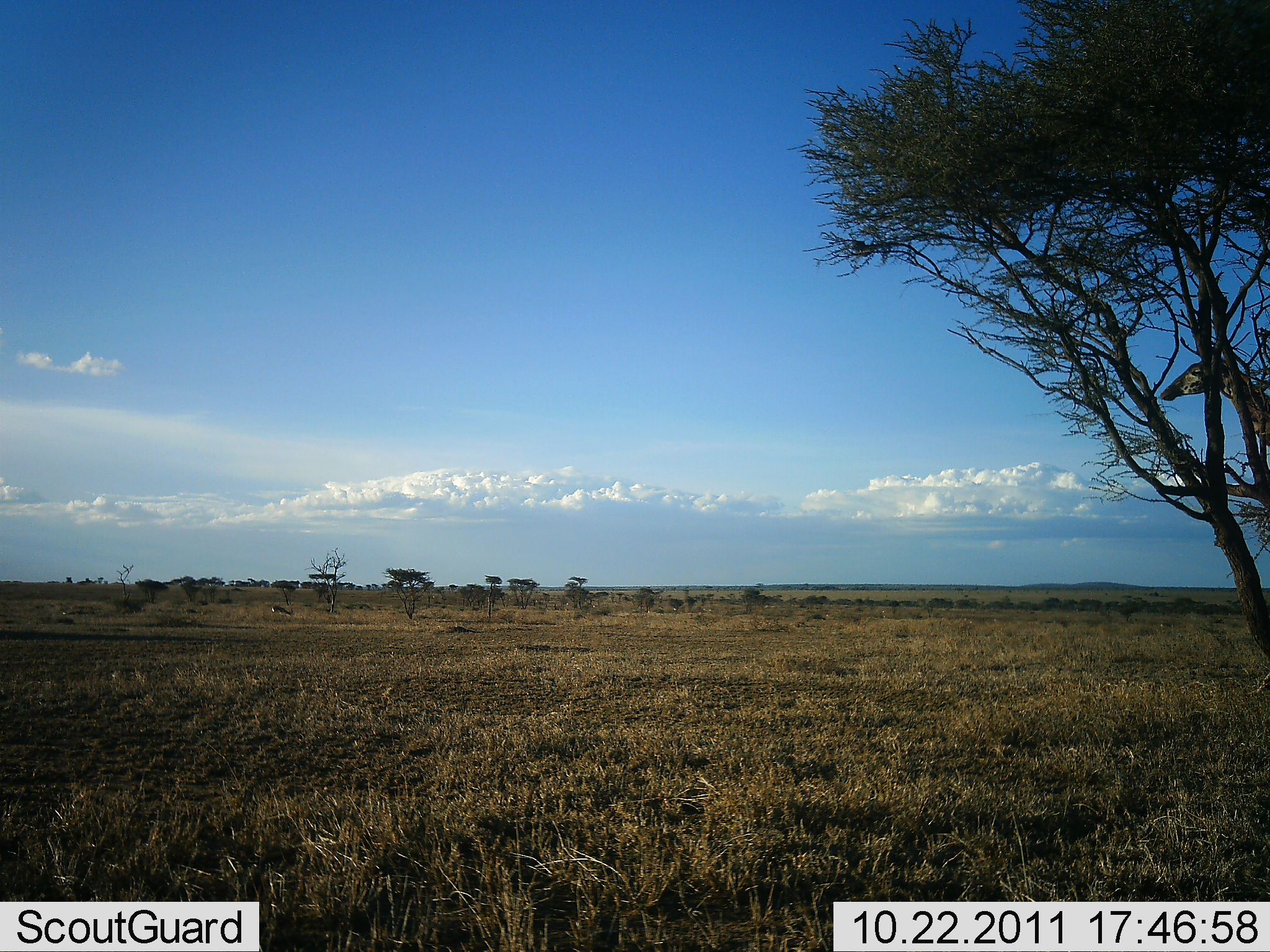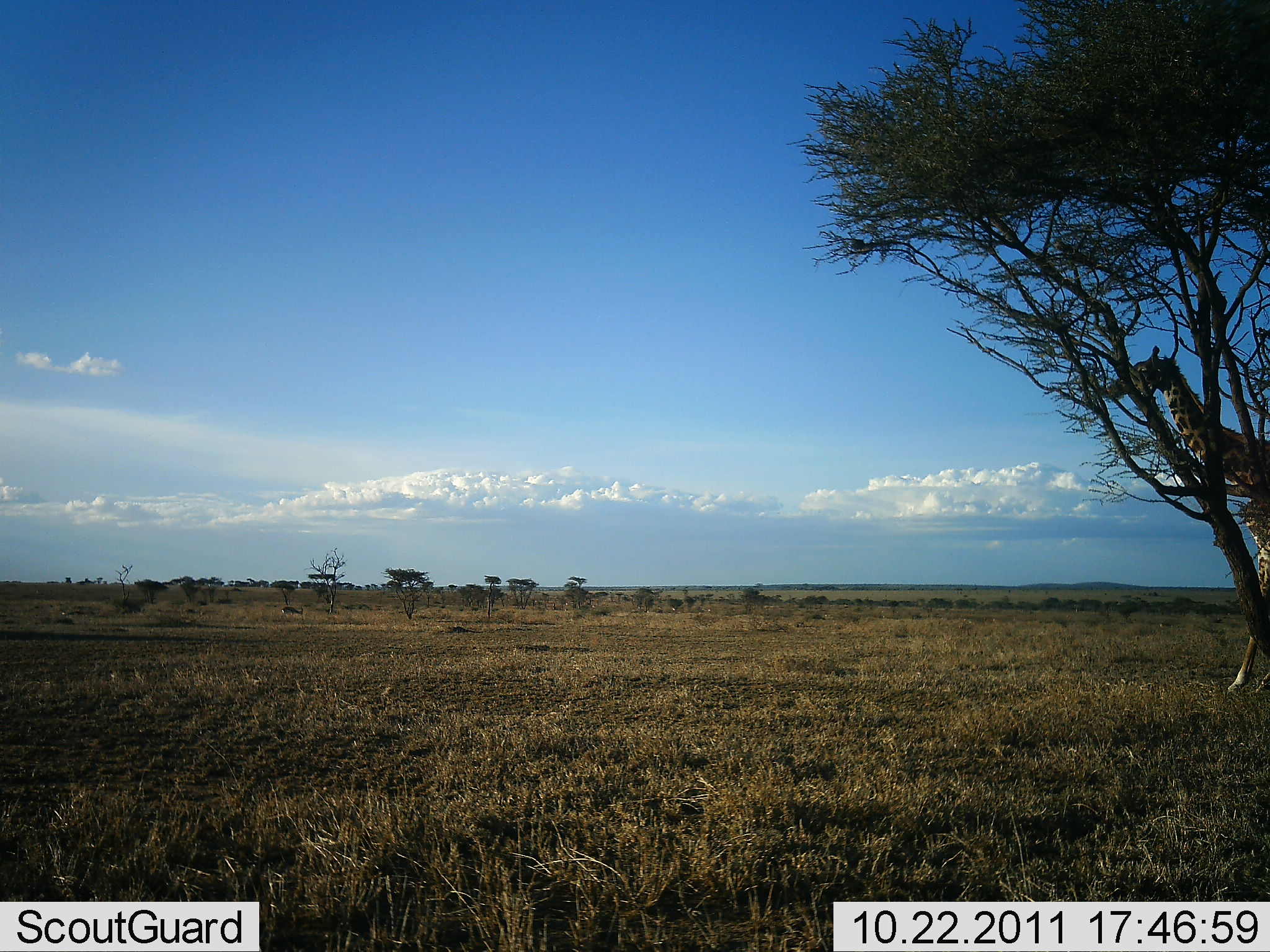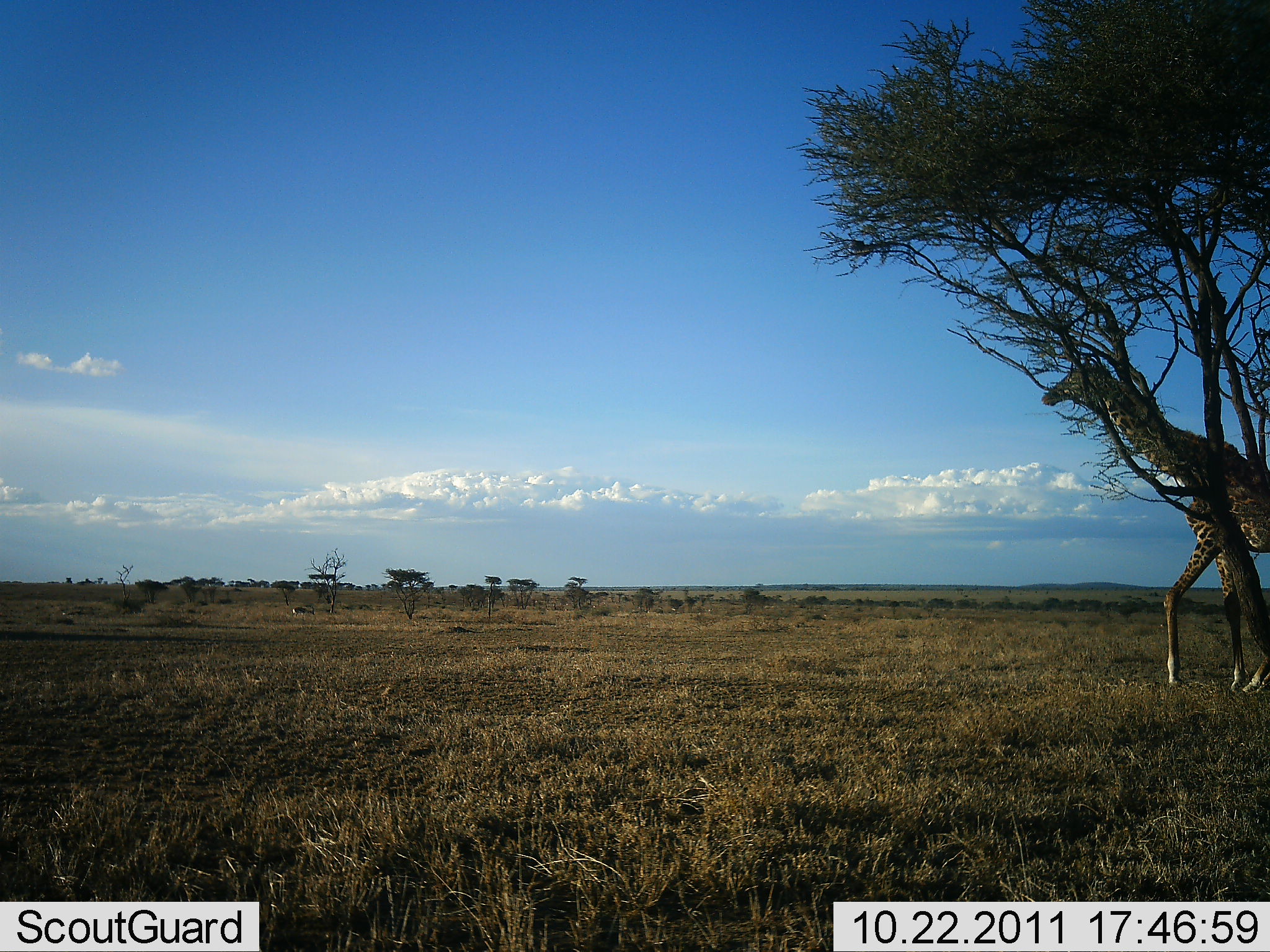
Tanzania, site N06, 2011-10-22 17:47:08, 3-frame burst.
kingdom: Animalia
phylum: Chordata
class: Mammalia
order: Artiodactyla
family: Giraffidae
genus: Giraffa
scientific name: Giraffa camelopardalis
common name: giraffe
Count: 1.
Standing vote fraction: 7%.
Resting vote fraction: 0%.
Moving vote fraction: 93%.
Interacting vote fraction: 0%.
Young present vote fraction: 0%.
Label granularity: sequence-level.